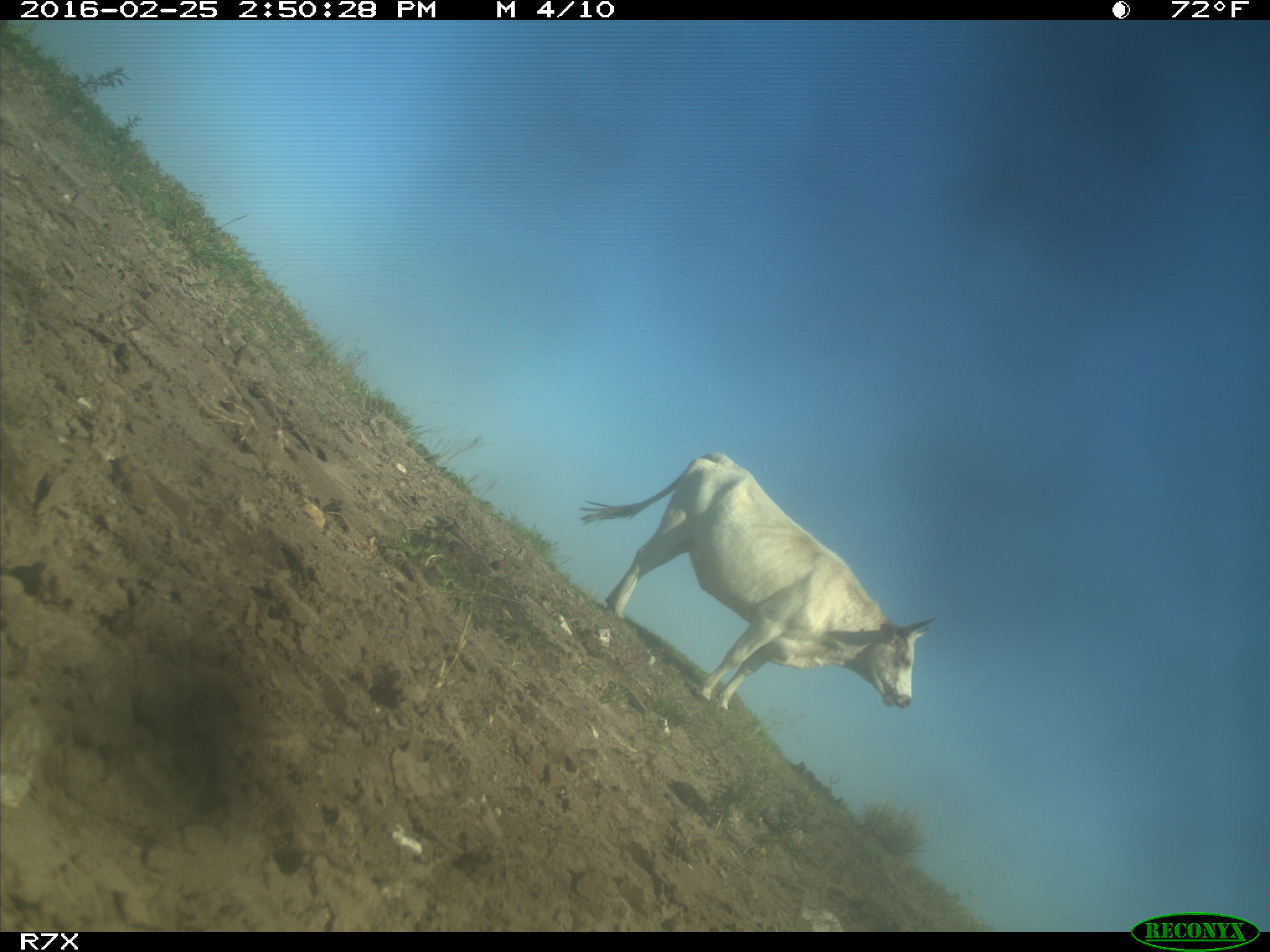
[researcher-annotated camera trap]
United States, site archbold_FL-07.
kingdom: Animalia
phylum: Chordata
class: Mammalia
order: Artiodactyla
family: Bovidae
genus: Bos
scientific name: Bos taurus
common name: domestic cow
Bos taurus (domestic cow).